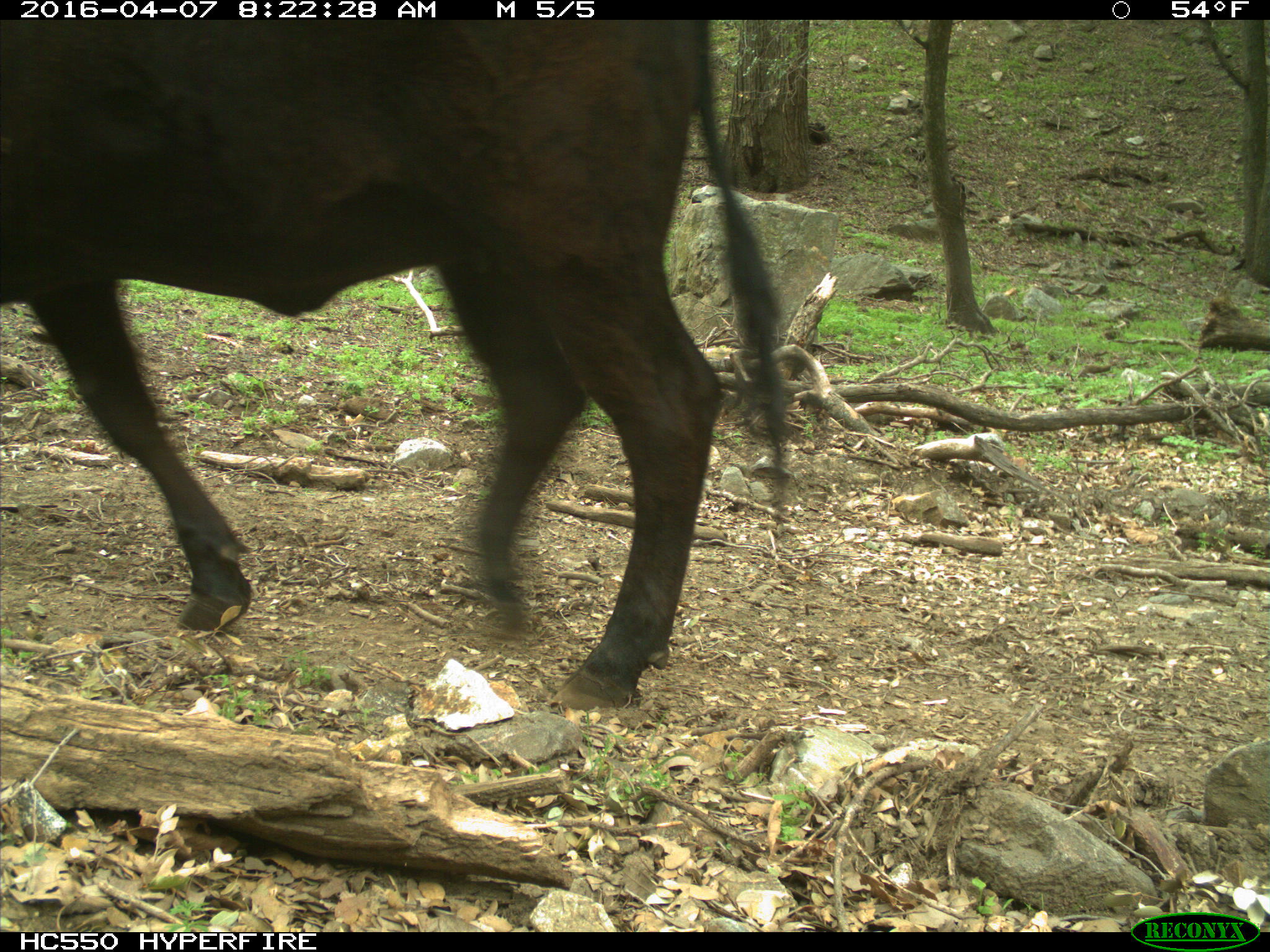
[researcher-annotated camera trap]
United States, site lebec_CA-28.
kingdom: Animalia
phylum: Chordata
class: Mammalia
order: Artiodactyla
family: Bovidae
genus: Bos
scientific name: Bos taurus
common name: domestic cow